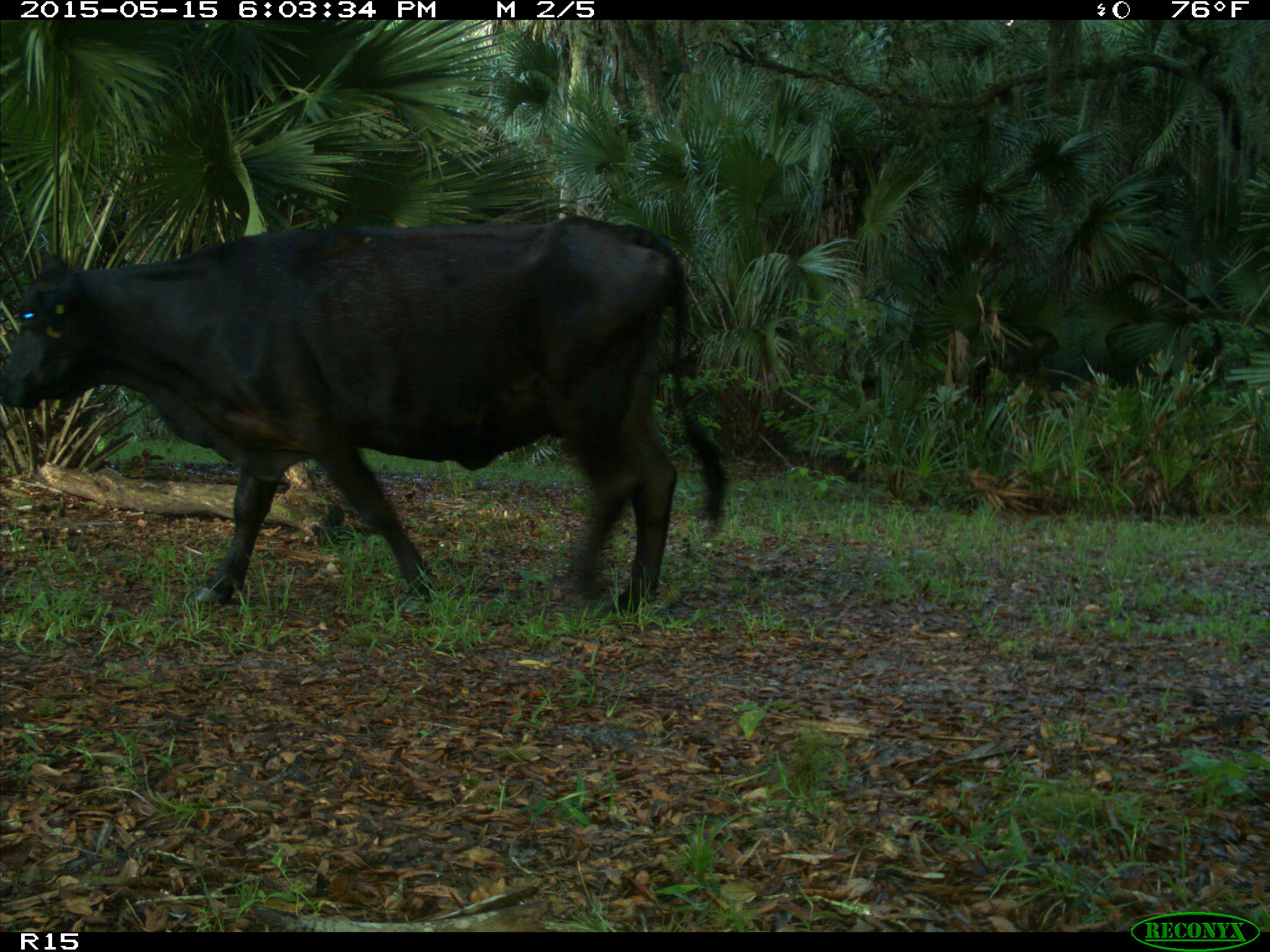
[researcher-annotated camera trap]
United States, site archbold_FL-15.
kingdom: Animalia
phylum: Chordata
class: Mammalia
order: Artiodactyla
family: Bovidae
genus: Bos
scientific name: Bos taurus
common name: domestic cow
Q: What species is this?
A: Bos taurus (domestic cow).